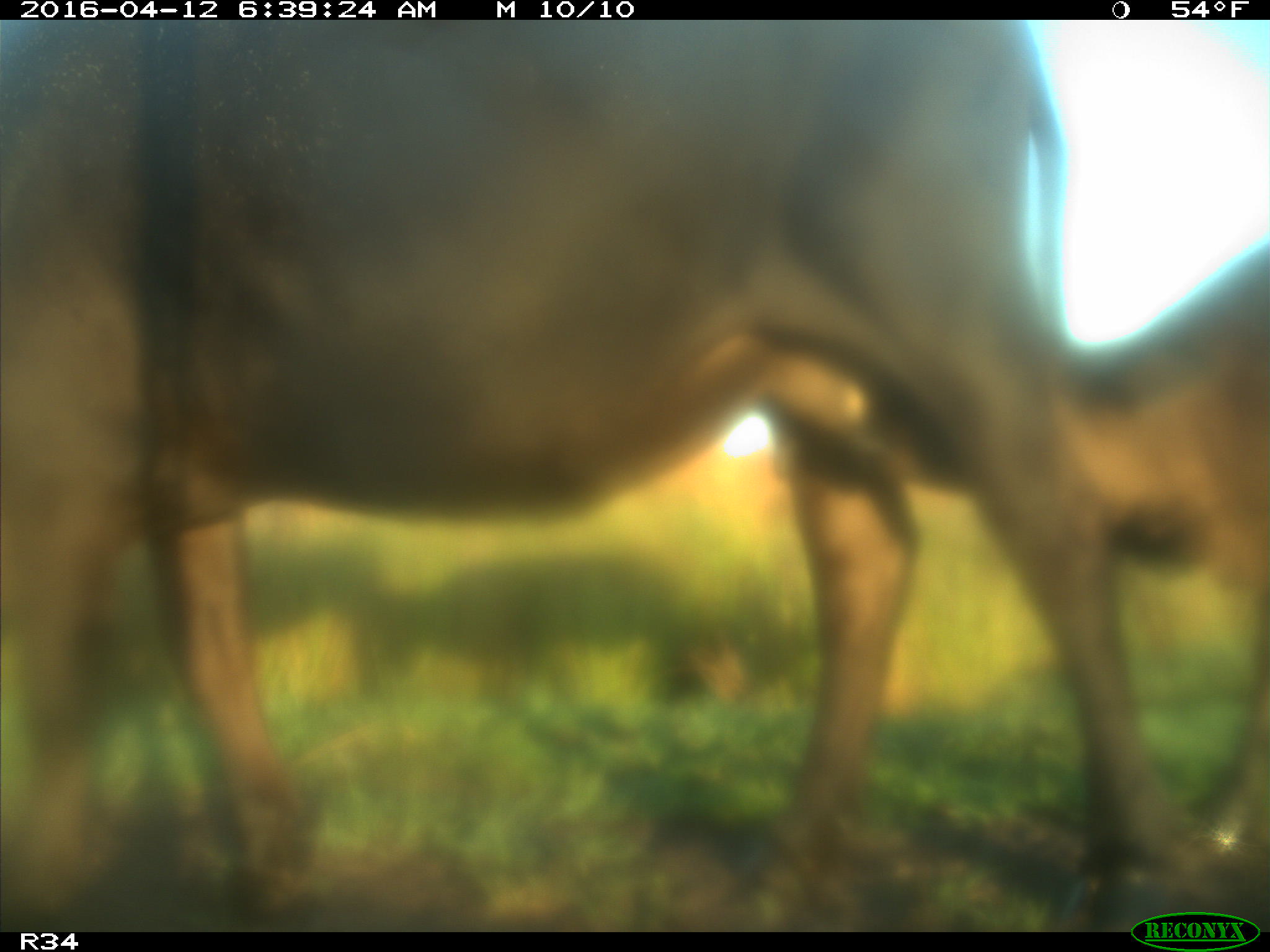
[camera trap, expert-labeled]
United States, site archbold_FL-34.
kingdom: Animalia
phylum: Chordata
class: Mammalia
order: Artiodactyla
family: Bovidae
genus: Bos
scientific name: Bos taurus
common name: domestic cow